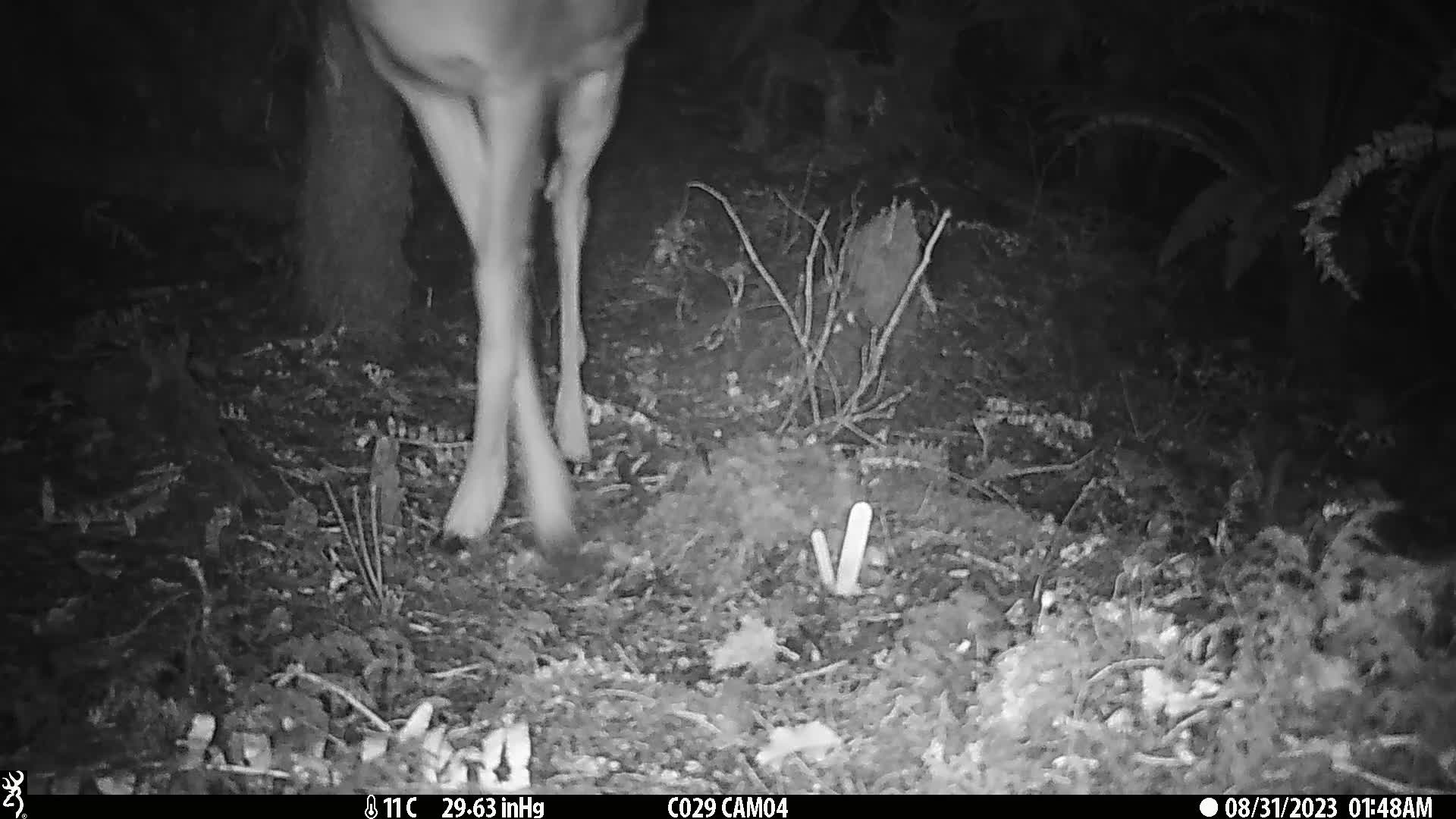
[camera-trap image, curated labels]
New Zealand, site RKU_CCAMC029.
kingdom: Animalia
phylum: Chordata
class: Mammalia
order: Artiodactyla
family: Cervidae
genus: Odocoileus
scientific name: Odocoileus virginianus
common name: white-tailed deer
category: white tailed deer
White tailed deer (white-tailed deer) (Odocoileus virginianus).